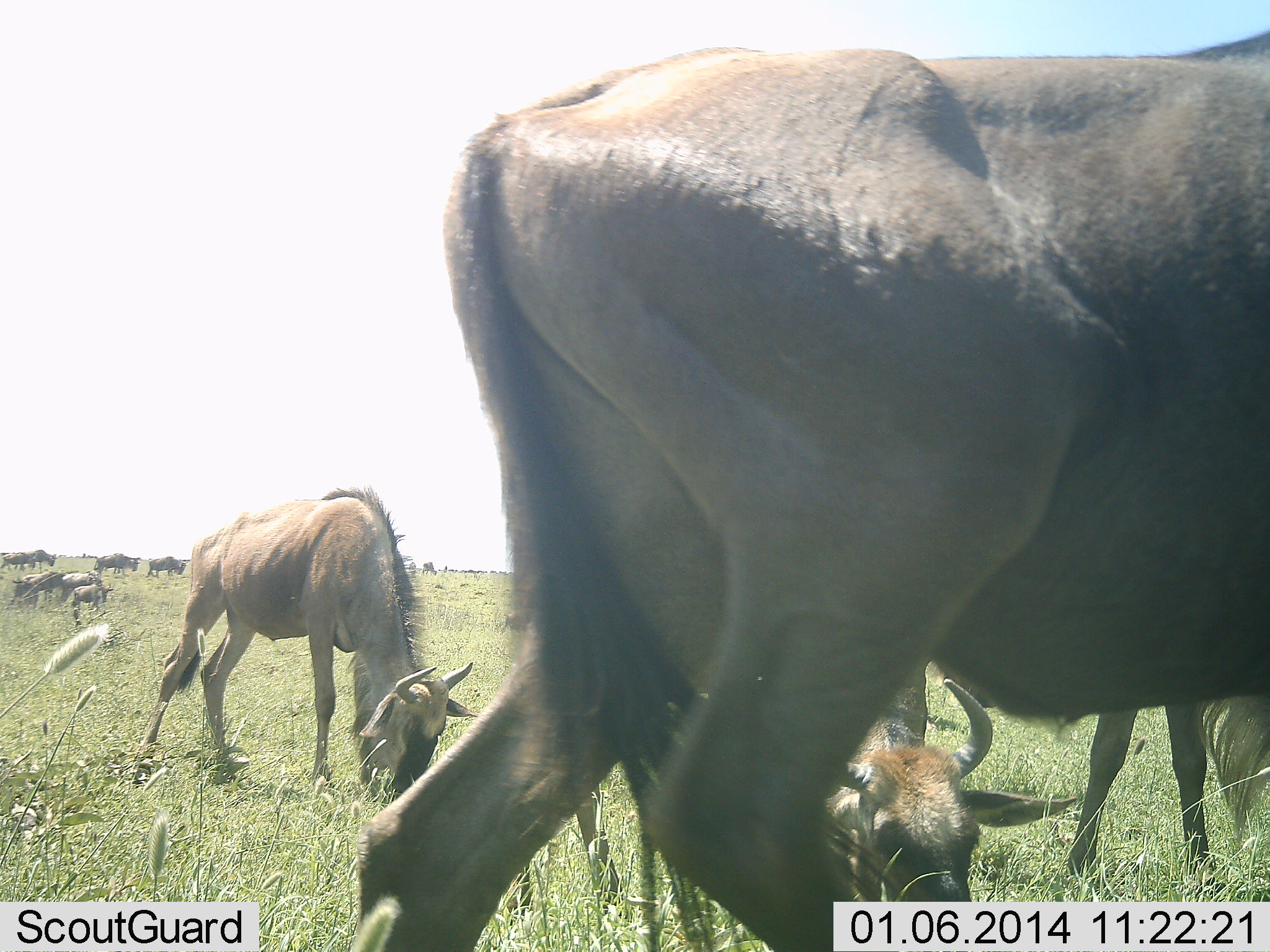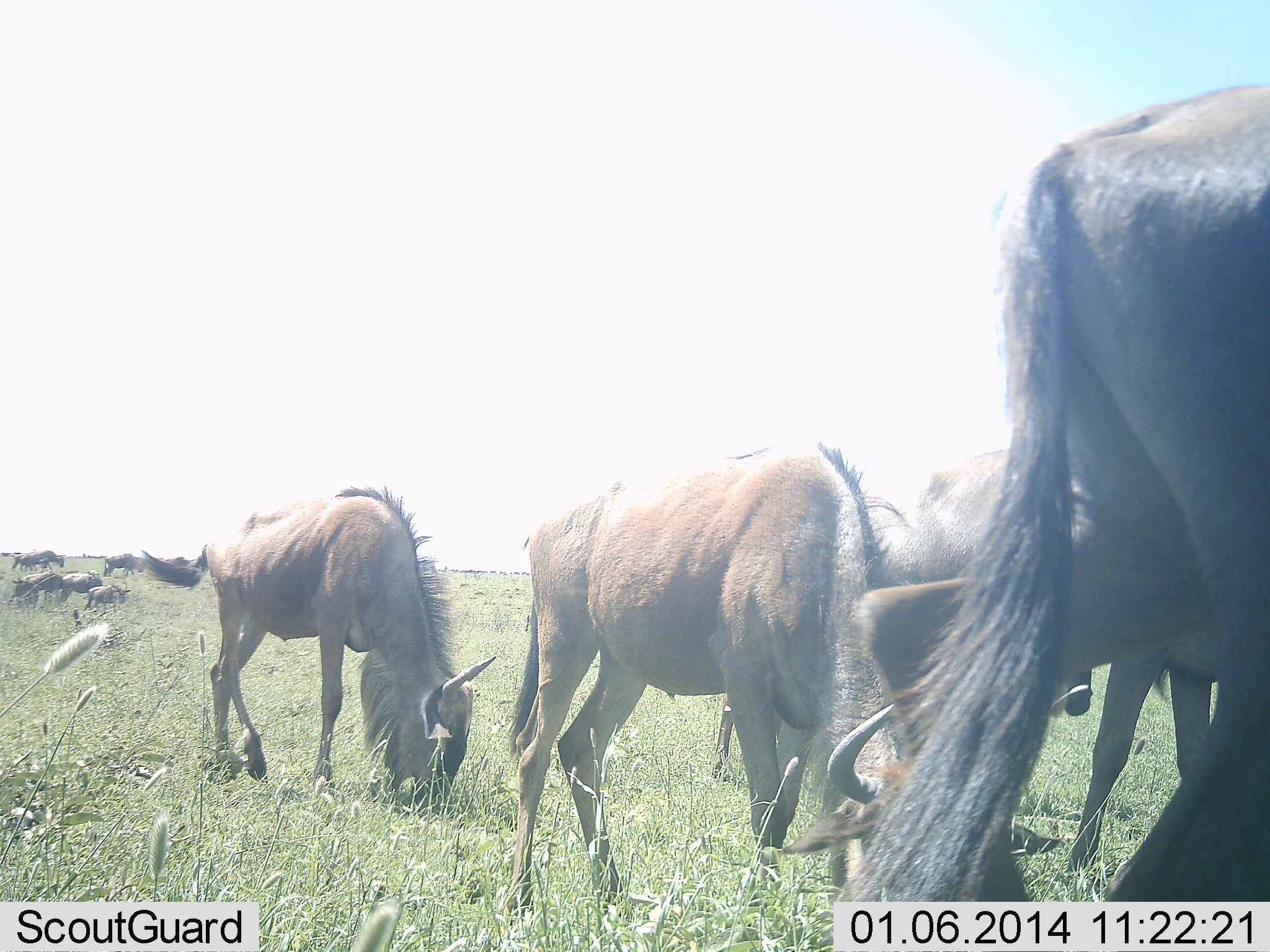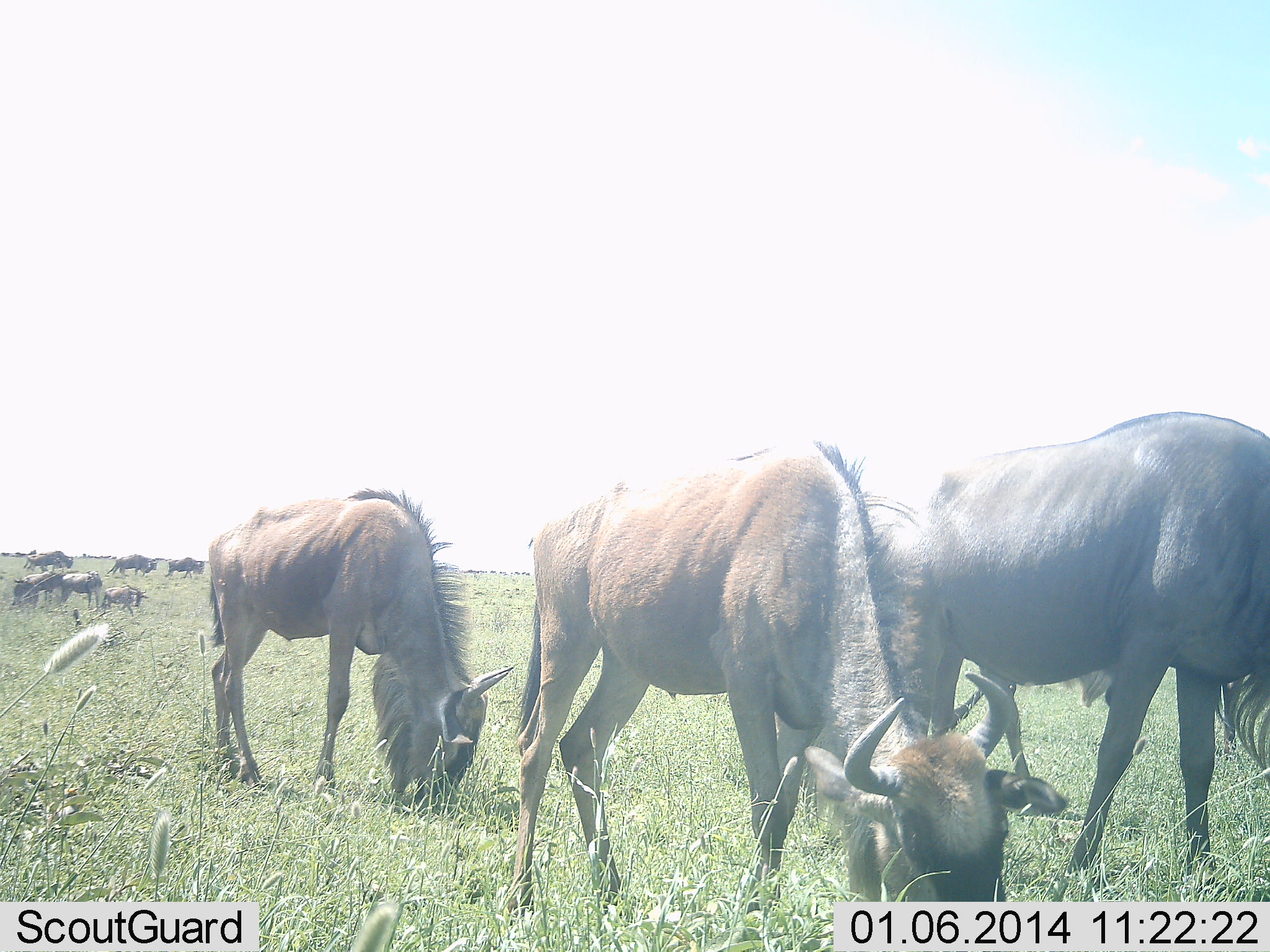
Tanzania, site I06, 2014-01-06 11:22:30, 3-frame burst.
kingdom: Animalia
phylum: Chordata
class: Mammalia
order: Artiodactyla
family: Bovidae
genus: Connochaetes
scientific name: Connochaetes taurinus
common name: blue wildebeest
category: wildebeest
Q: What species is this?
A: Wildebeest (blue wildebeest) (Connochaetes taurinus).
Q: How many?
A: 11-50.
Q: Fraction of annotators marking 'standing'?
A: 34%.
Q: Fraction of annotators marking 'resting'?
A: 8%.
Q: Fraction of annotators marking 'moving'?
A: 47%.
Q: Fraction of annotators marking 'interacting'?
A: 3%.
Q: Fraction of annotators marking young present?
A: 11%.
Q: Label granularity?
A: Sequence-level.